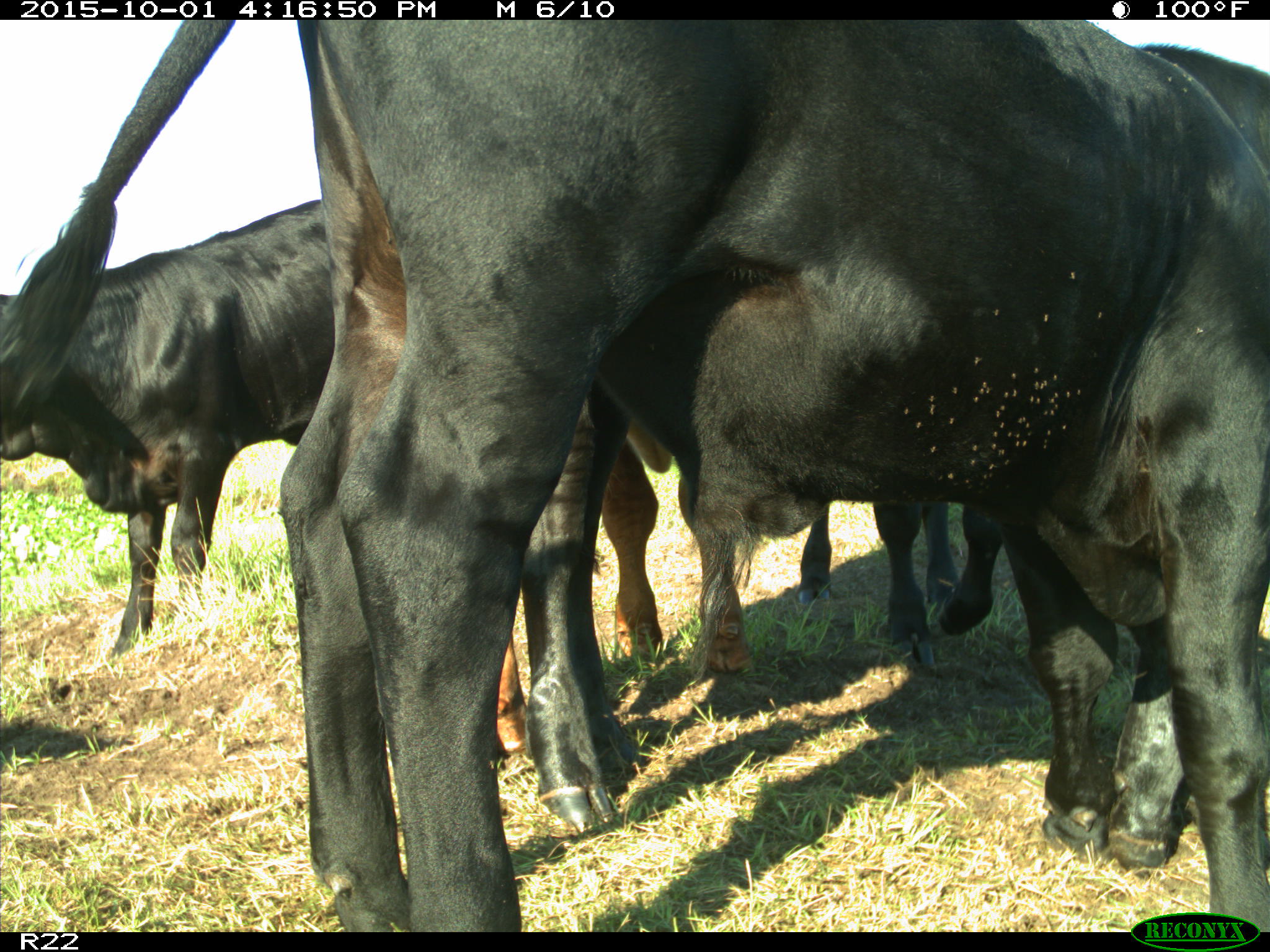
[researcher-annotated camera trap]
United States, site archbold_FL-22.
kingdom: Animalia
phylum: Chordata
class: Mammalia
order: Artiodactyla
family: Bovidae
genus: Bos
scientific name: Bos taurus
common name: domestic cow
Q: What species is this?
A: Bos taurus (domestic cow).